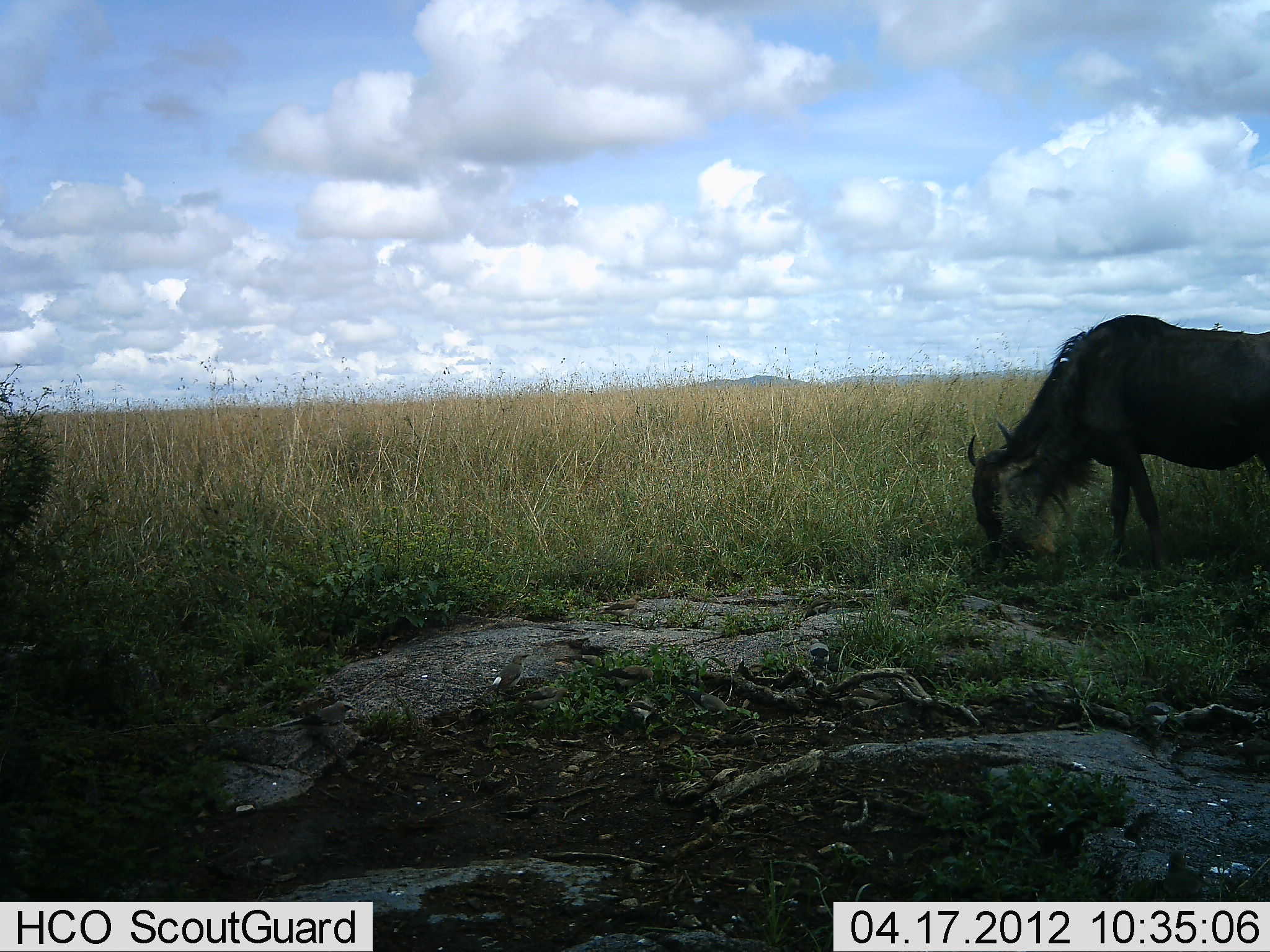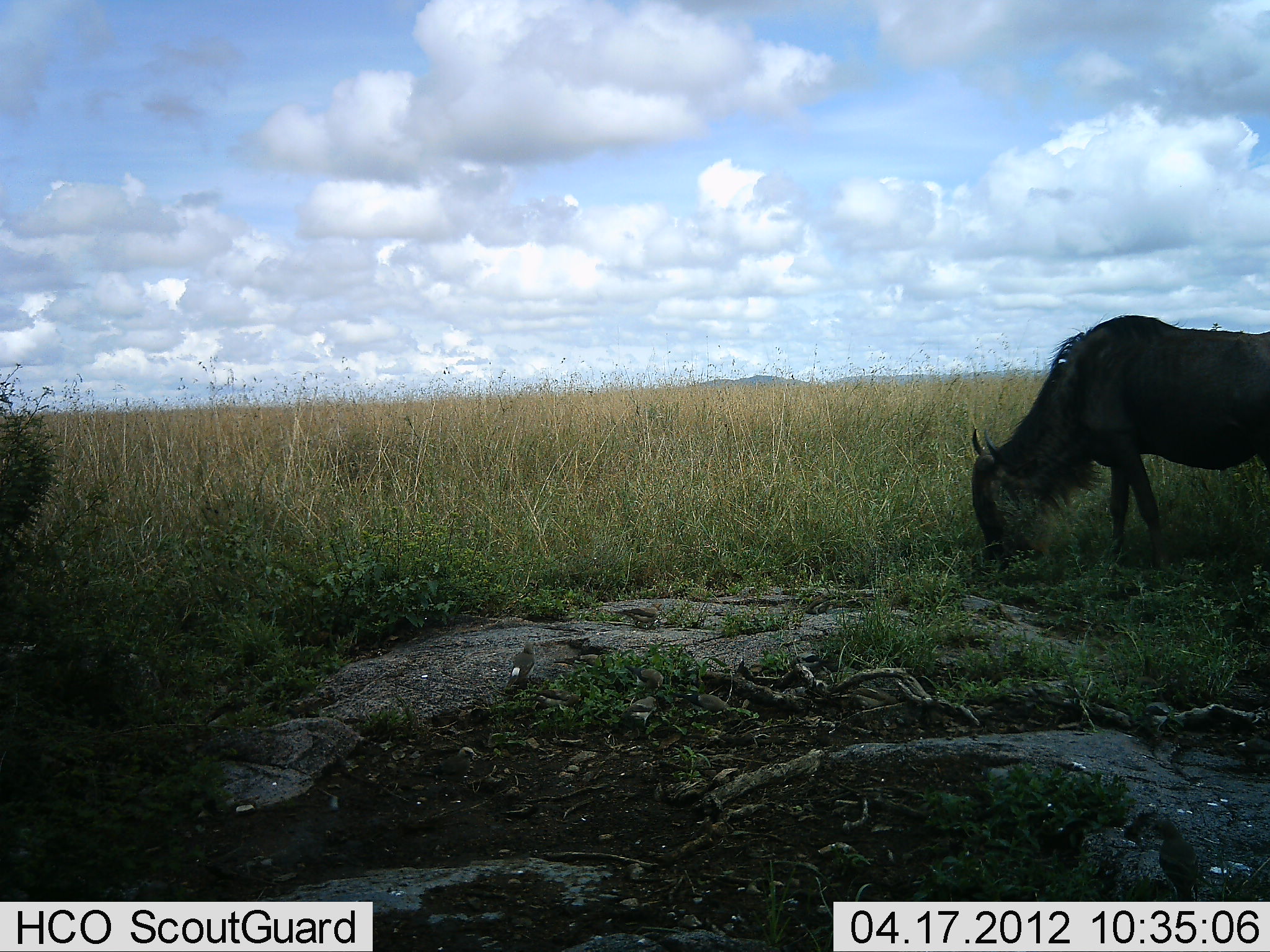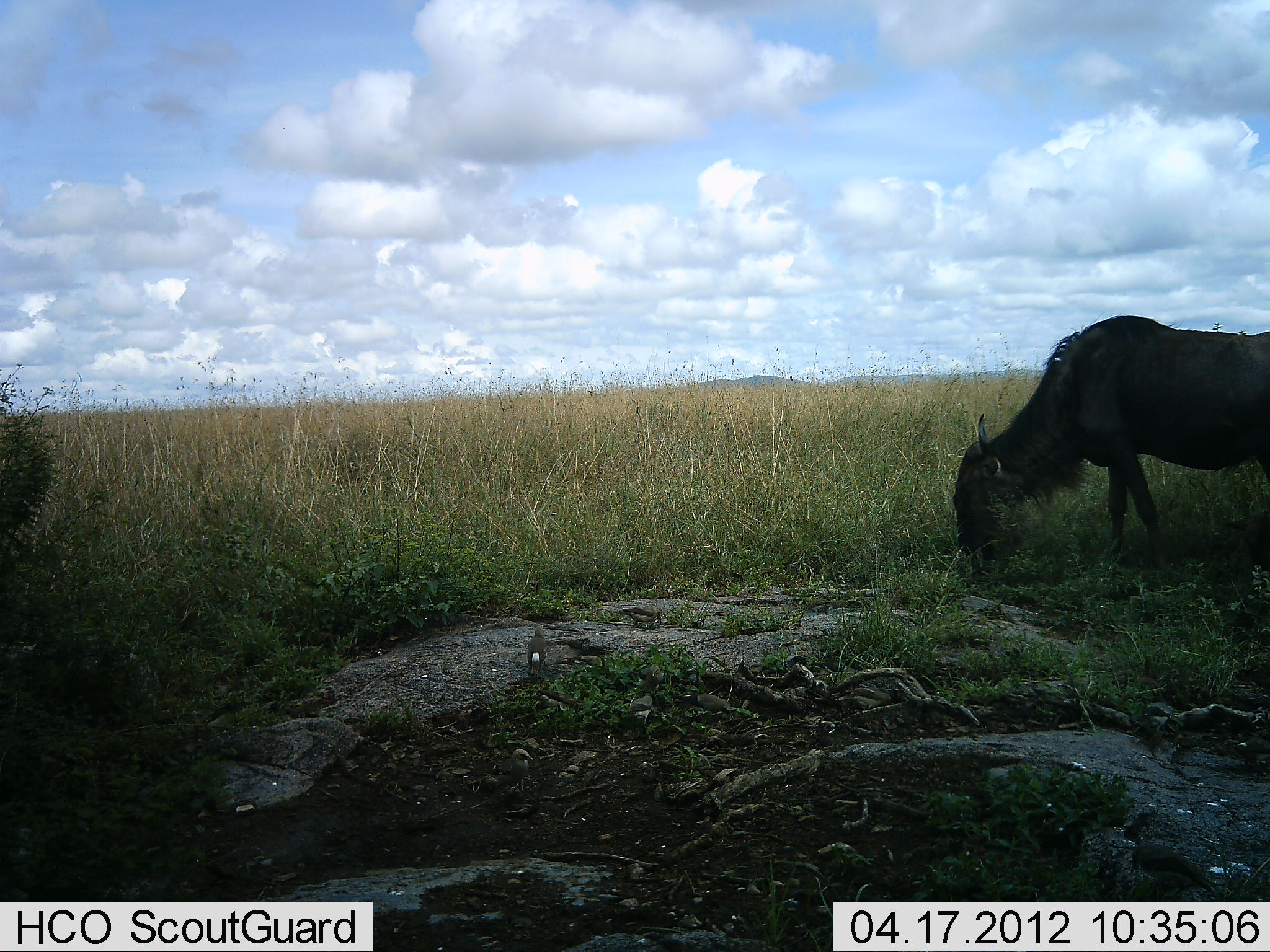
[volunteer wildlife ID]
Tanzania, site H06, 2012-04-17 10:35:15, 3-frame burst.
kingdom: Animalia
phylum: Chordata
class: Aves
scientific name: Aves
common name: bird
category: otherbird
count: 10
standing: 22%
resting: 0%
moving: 83%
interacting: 17%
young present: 0%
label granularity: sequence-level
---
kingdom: Animalia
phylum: Chordata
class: Mammalia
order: Artiodactyla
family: Bovidae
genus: Connochaetes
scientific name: Connochaetes taurinus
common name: blue wildebeest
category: wildebeest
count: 1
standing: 26%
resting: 0%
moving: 0%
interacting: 0%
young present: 0%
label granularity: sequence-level